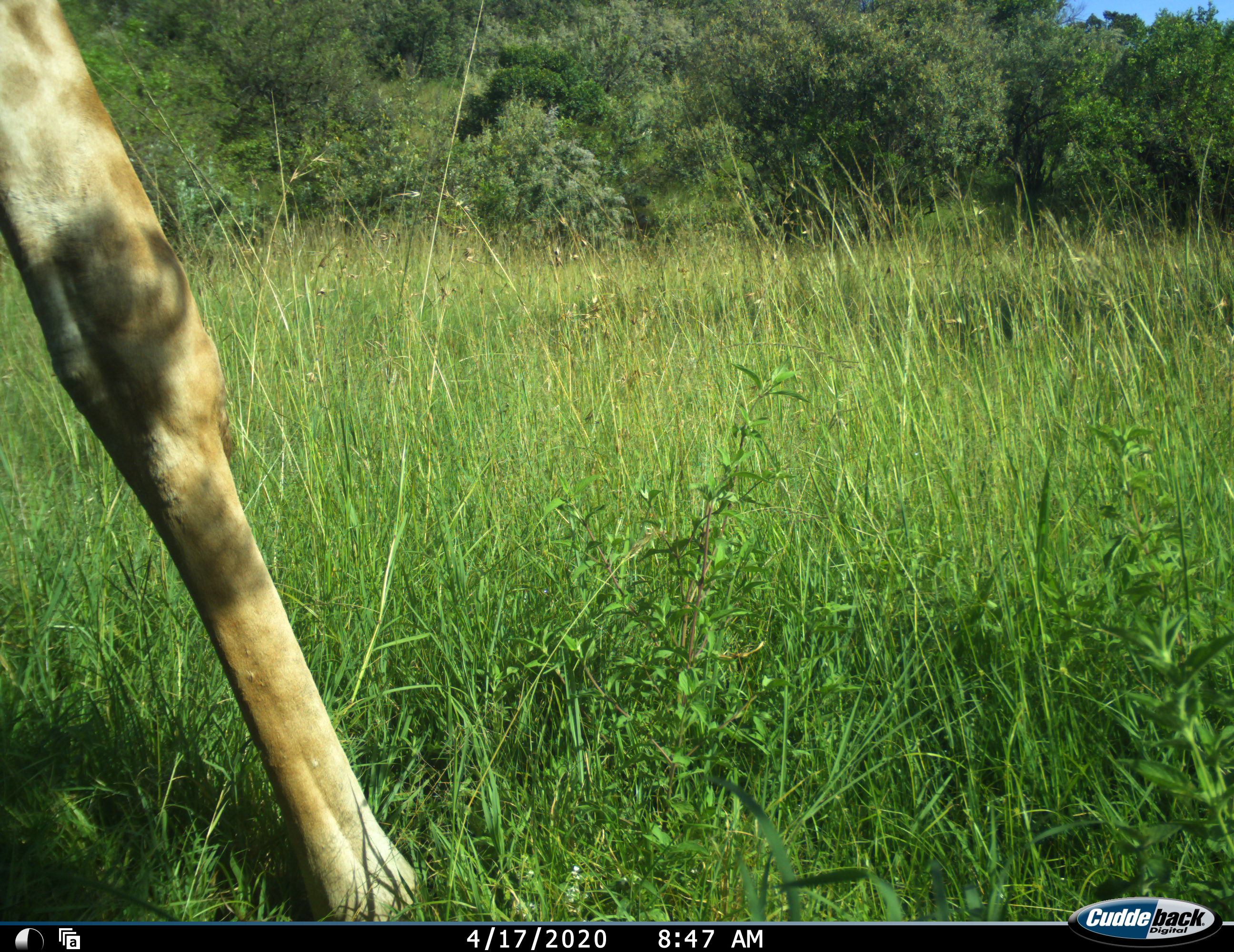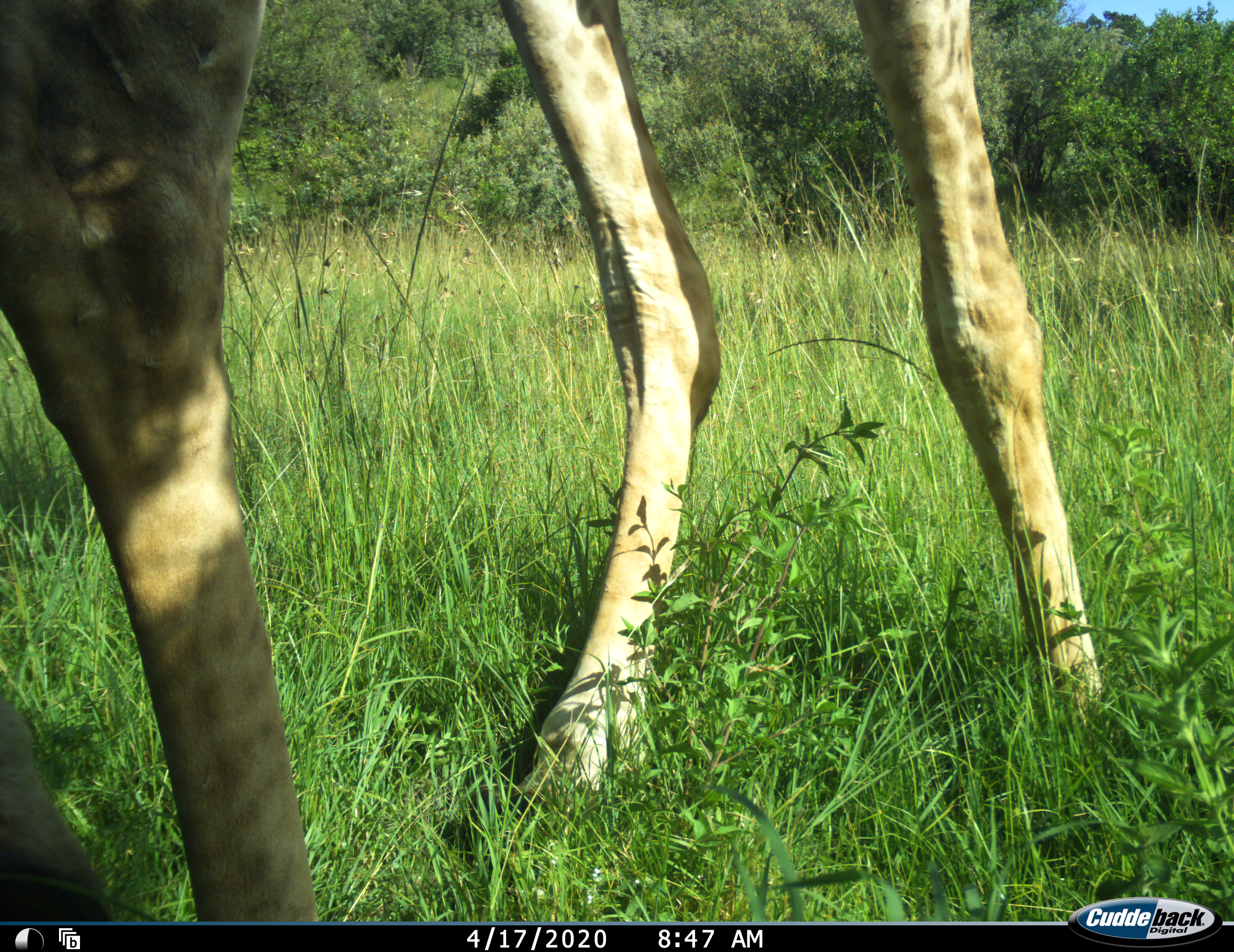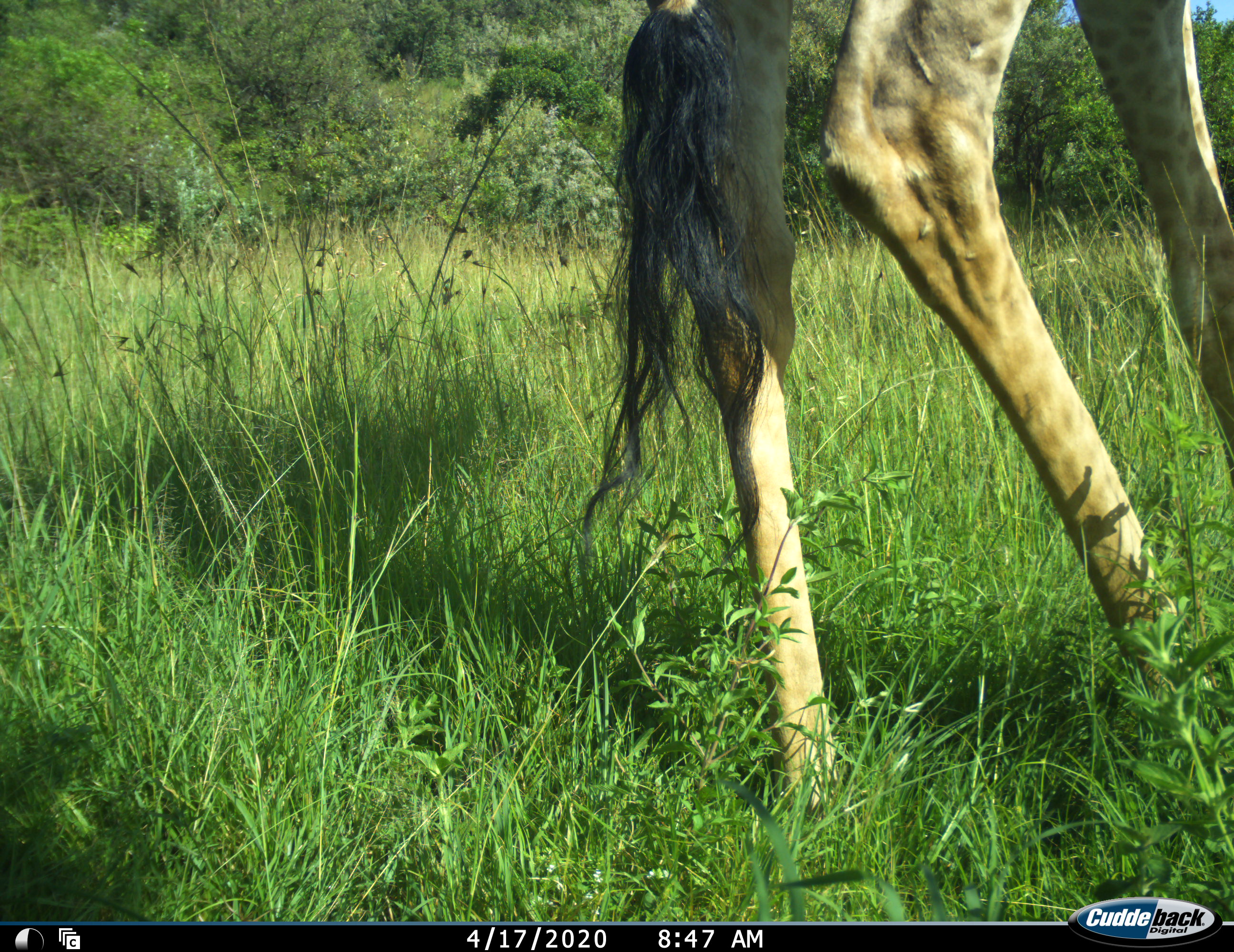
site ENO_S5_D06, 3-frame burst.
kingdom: Animalia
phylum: Chordata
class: Mammalia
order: Artiodactyla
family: Giraffidae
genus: Giraffa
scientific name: Giraffa camelopardalis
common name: giraffe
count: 1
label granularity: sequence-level